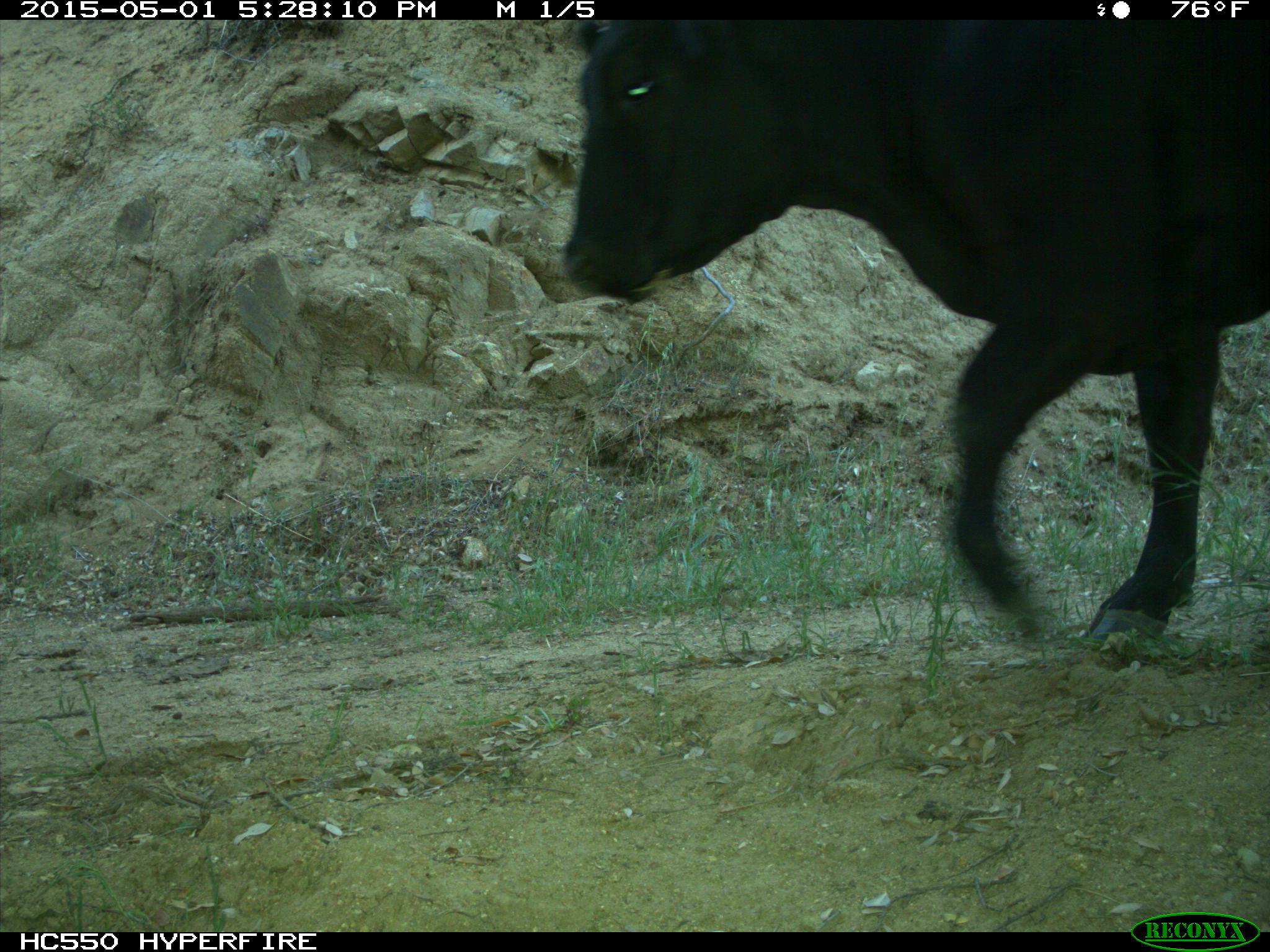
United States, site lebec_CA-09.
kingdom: Animalia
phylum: Chordata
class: Mammalia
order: Artiodactyla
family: Bovidae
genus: Bos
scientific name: Bos taurus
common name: domestic cow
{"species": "Bos taurus (domestic cow)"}